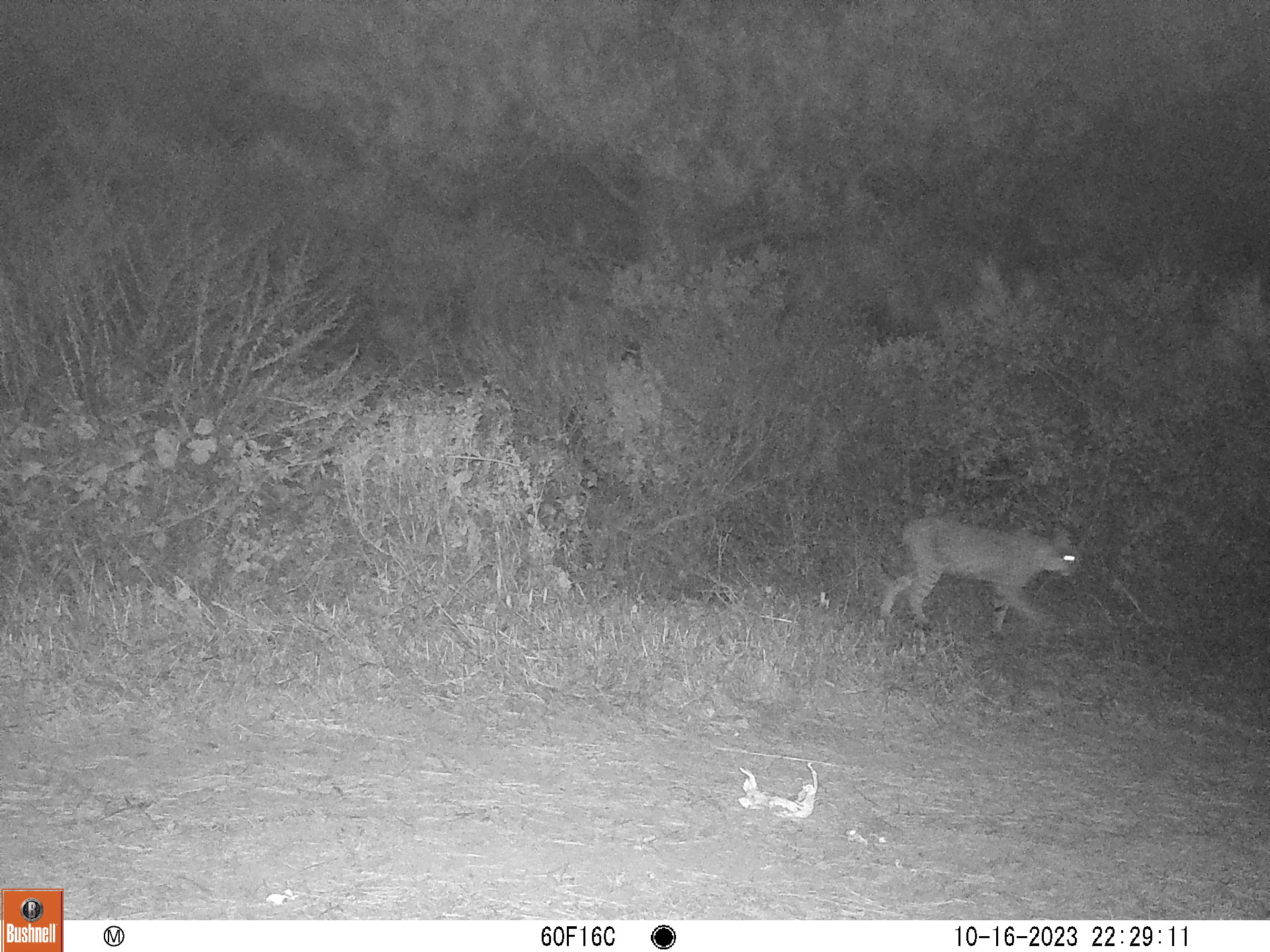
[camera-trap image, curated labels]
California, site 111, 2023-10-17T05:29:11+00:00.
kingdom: Animalia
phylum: Chordata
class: Mammalia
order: Carnivora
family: Felidae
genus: Lynx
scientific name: Lynx rufus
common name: bobcat